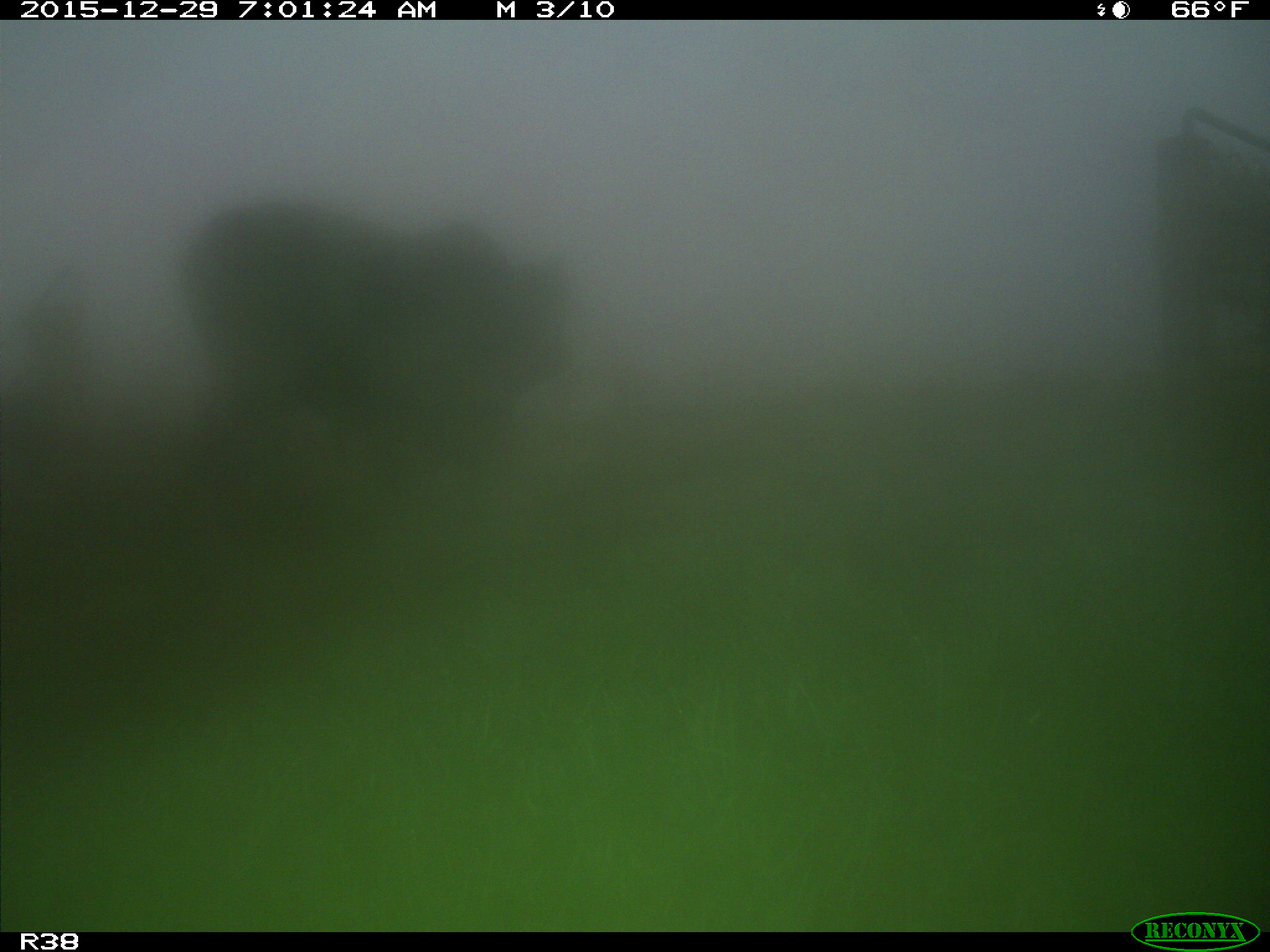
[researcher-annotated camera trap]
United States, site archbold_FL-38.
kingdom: Animalia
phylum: Chordata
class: Mammalia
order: Artiodactyla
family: Bovidae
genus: Bos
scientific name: Bos taurus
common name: domestic cow